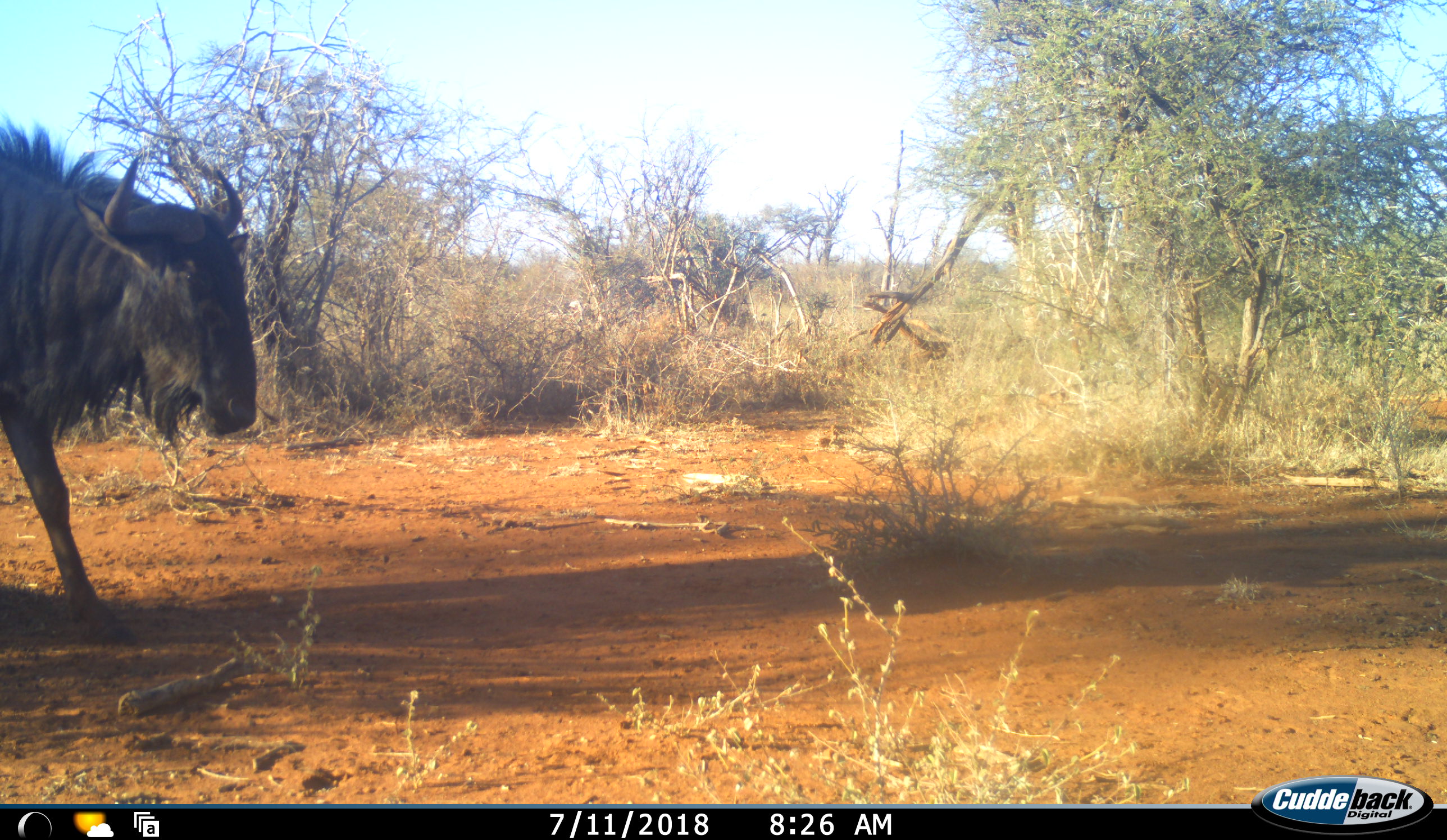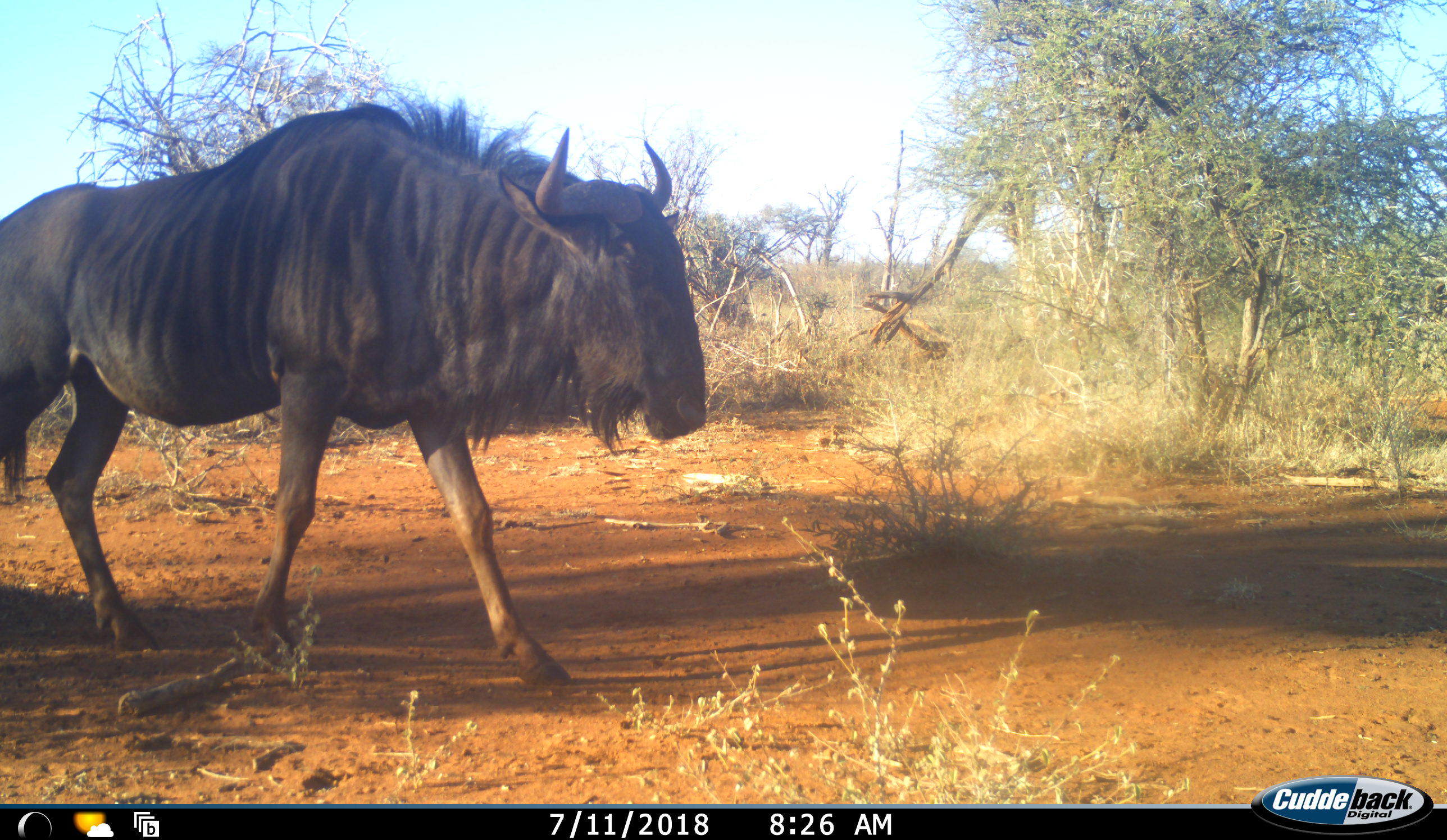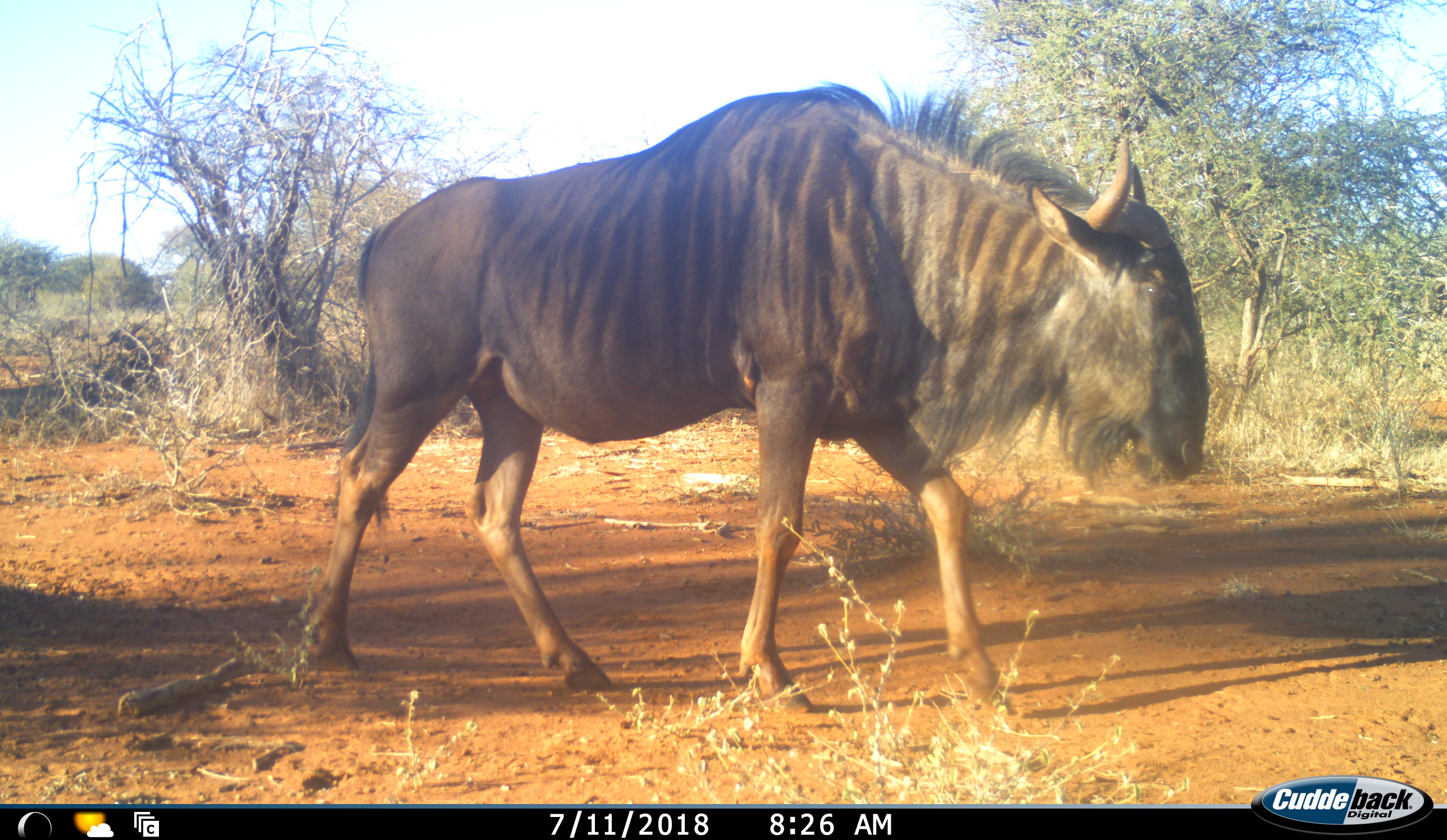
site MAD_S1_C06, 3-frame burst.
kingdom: Animalia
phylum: Chordata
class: Mammalia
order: Artiodactyla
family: Bovidae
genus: Connochaetes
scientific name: Connochaetes taurinus taurinus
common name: blue wildebeest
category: wildebeestblue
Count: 1.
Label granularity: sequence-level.